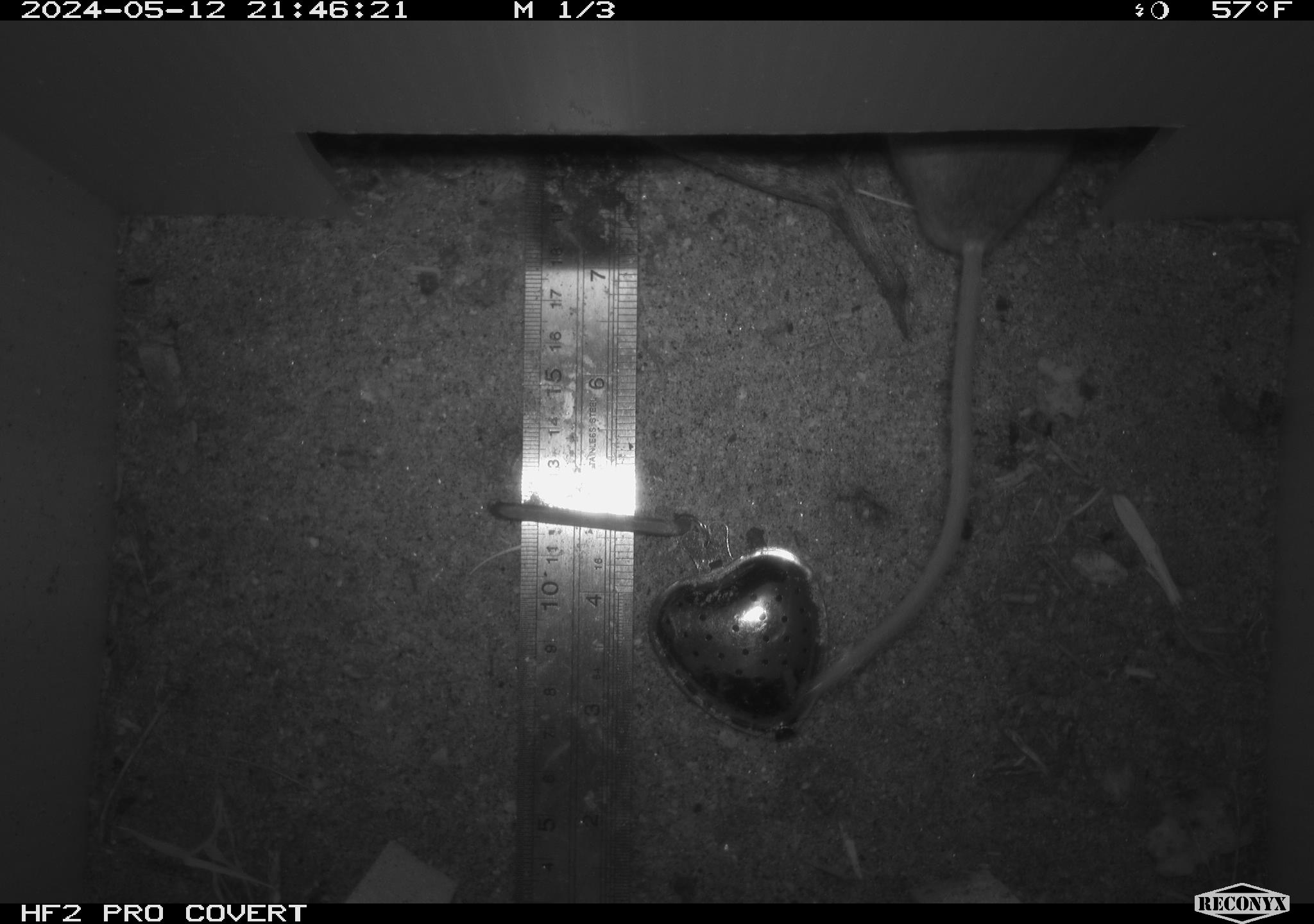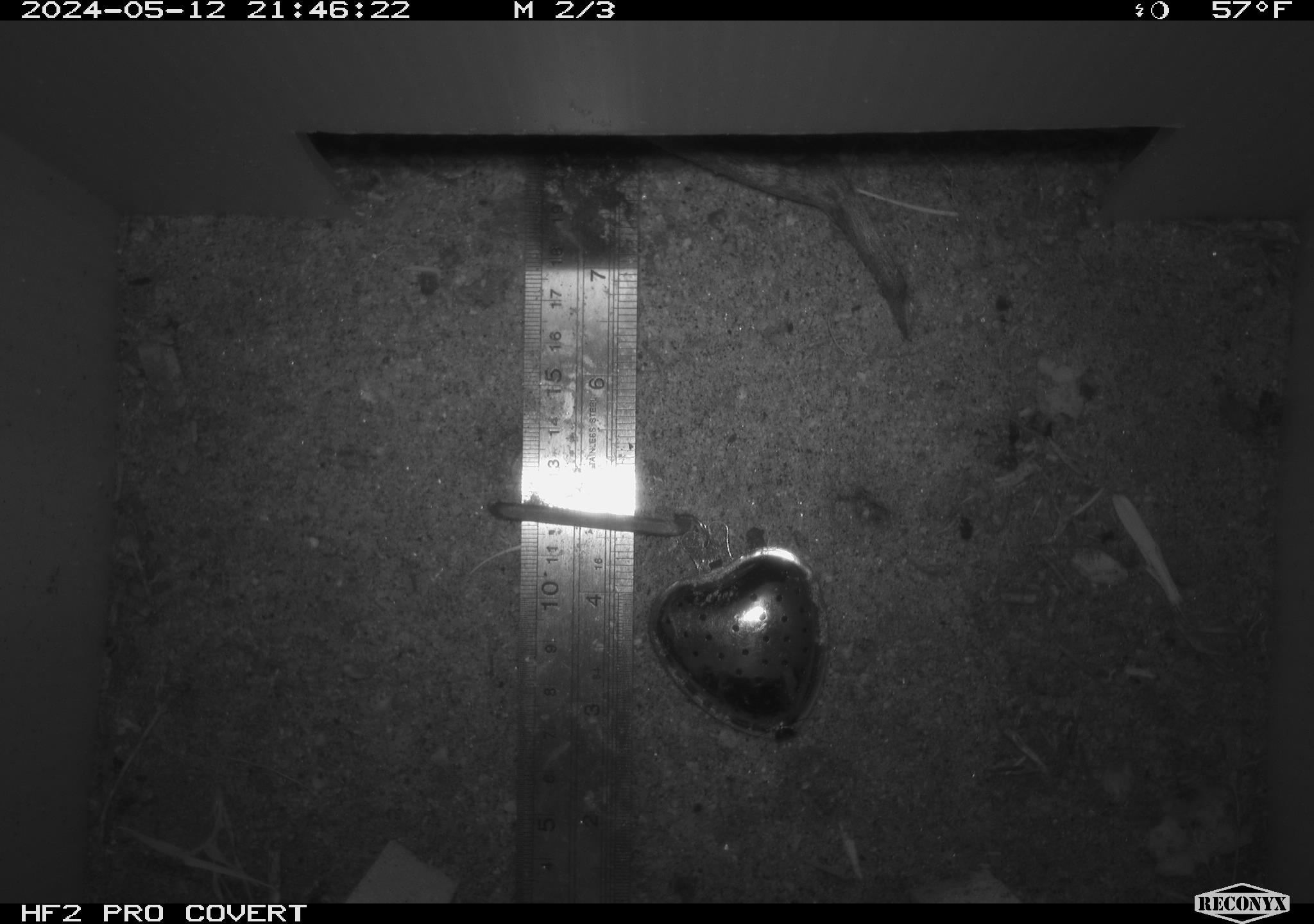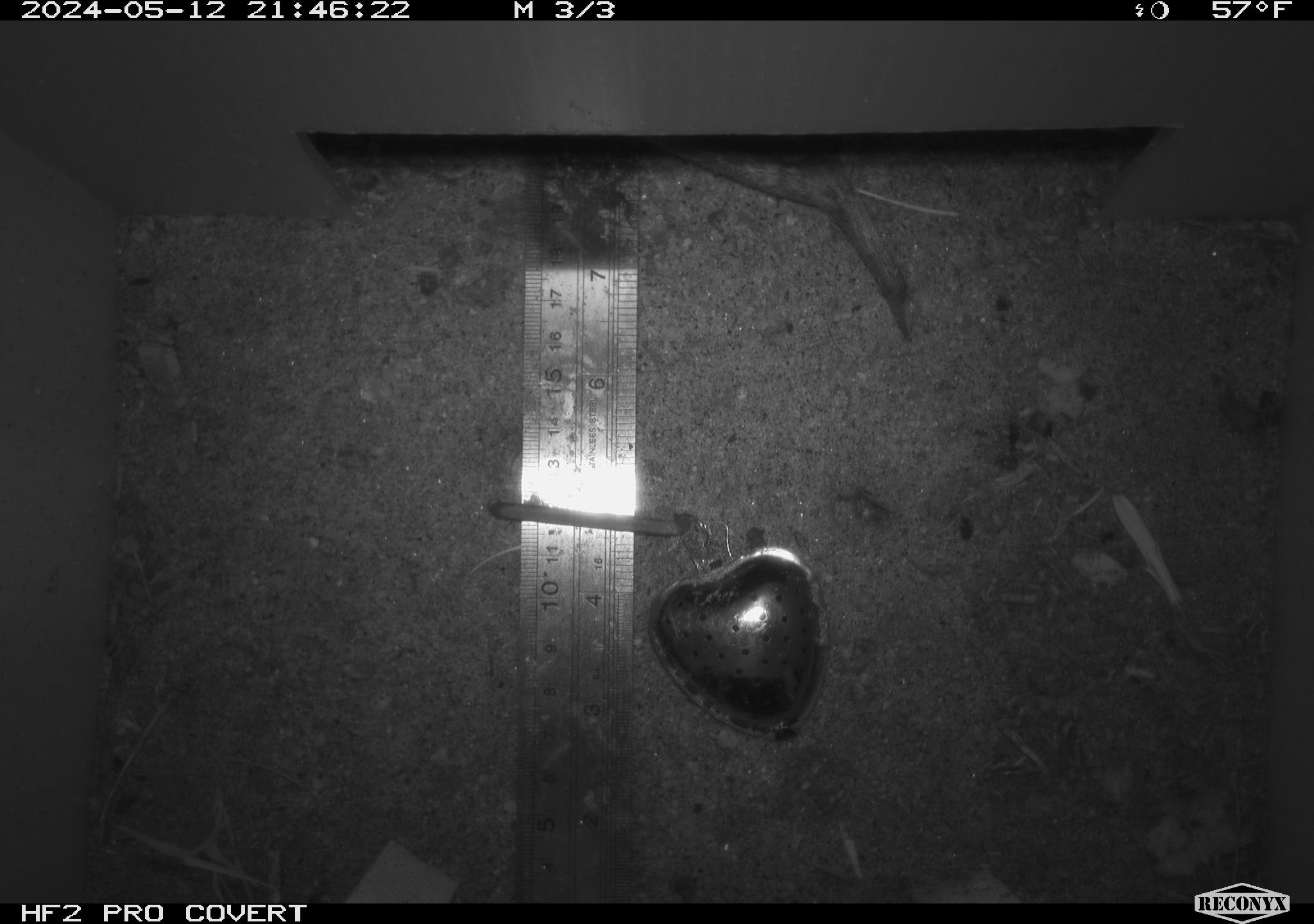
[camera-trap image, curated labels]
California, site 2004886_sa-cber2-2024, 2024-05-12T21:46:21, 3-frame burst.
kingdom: Animalia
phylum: Chordata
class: Mammalia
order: Rodentia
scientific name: Rodentia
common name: mouse species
Mouse species (Rodentia).